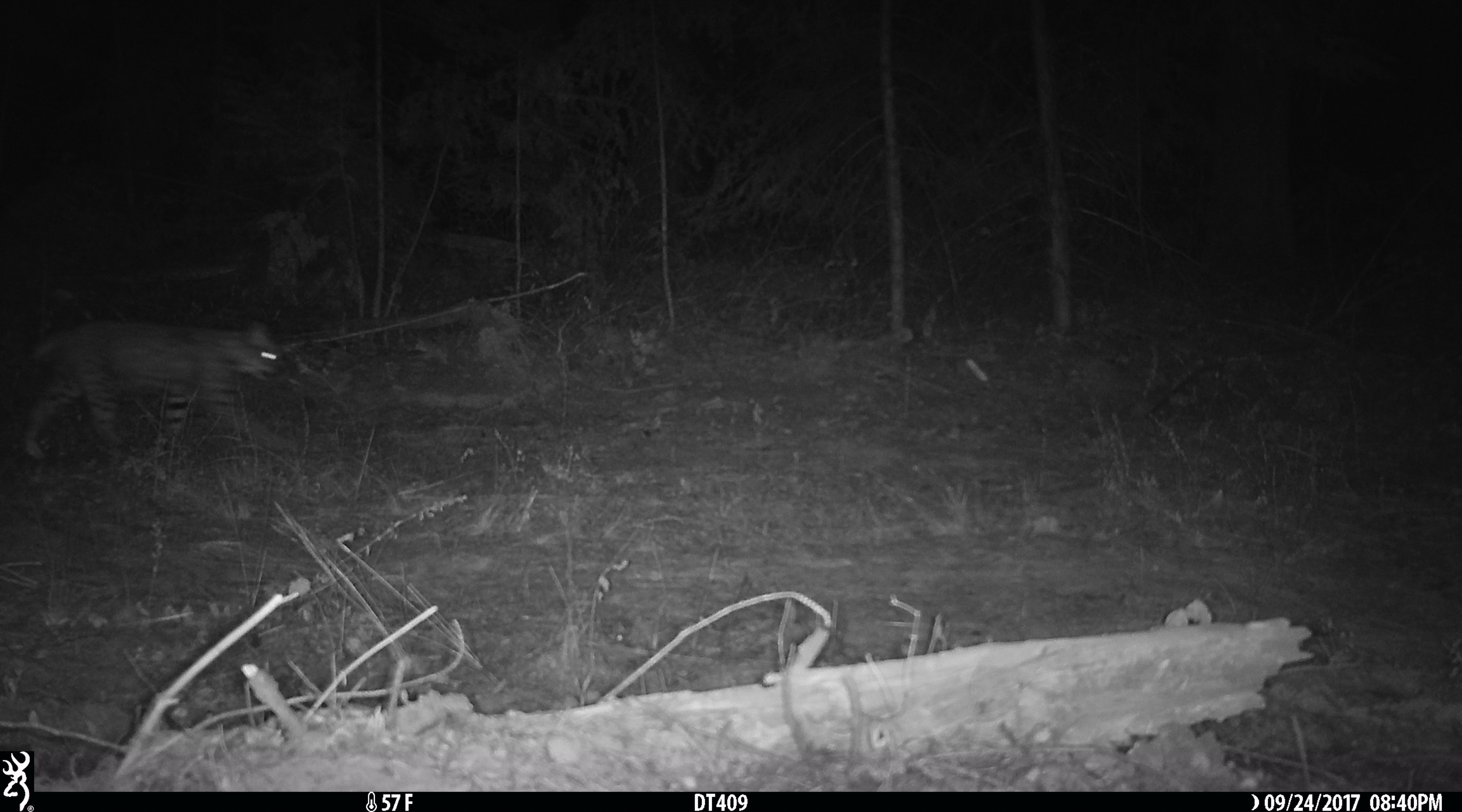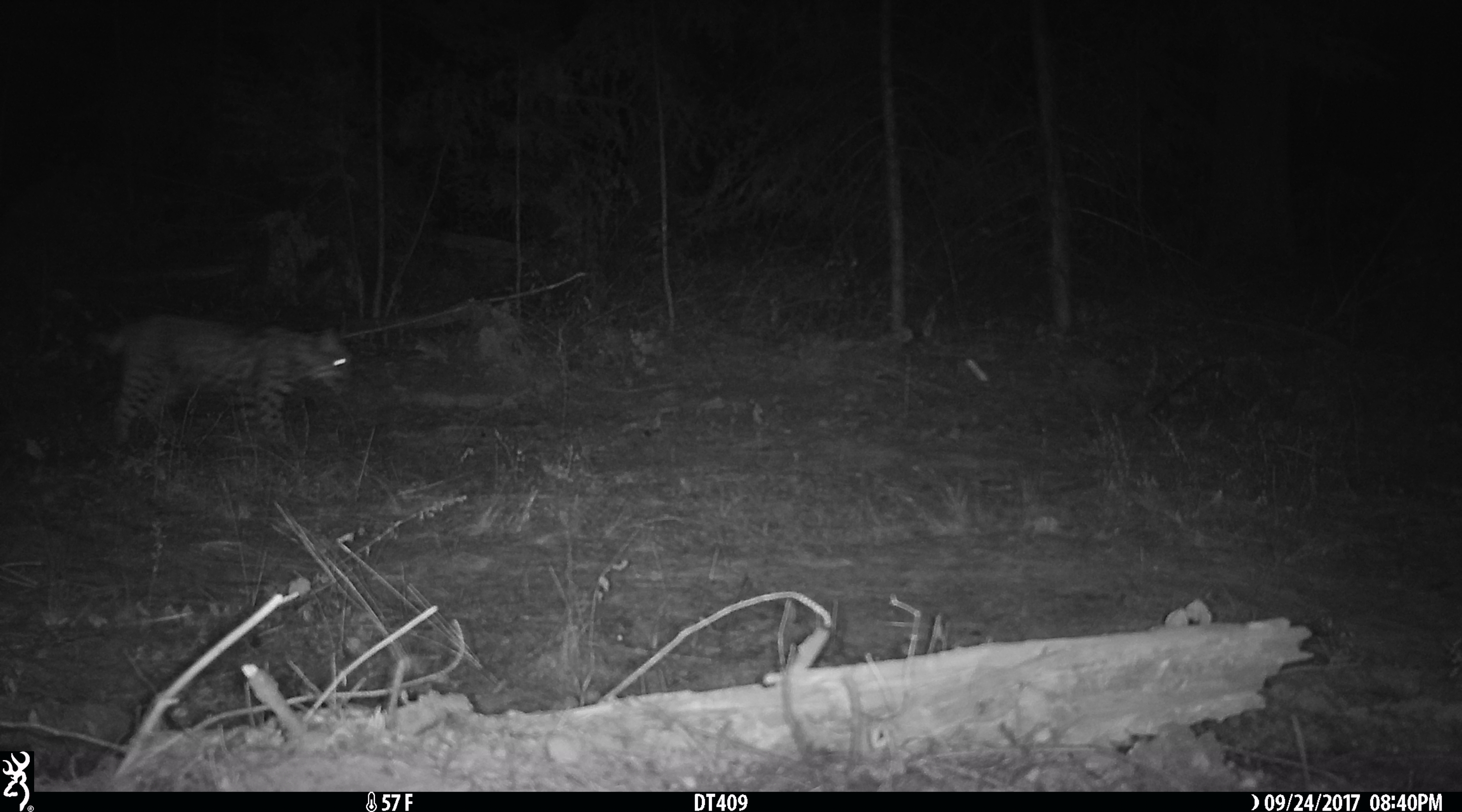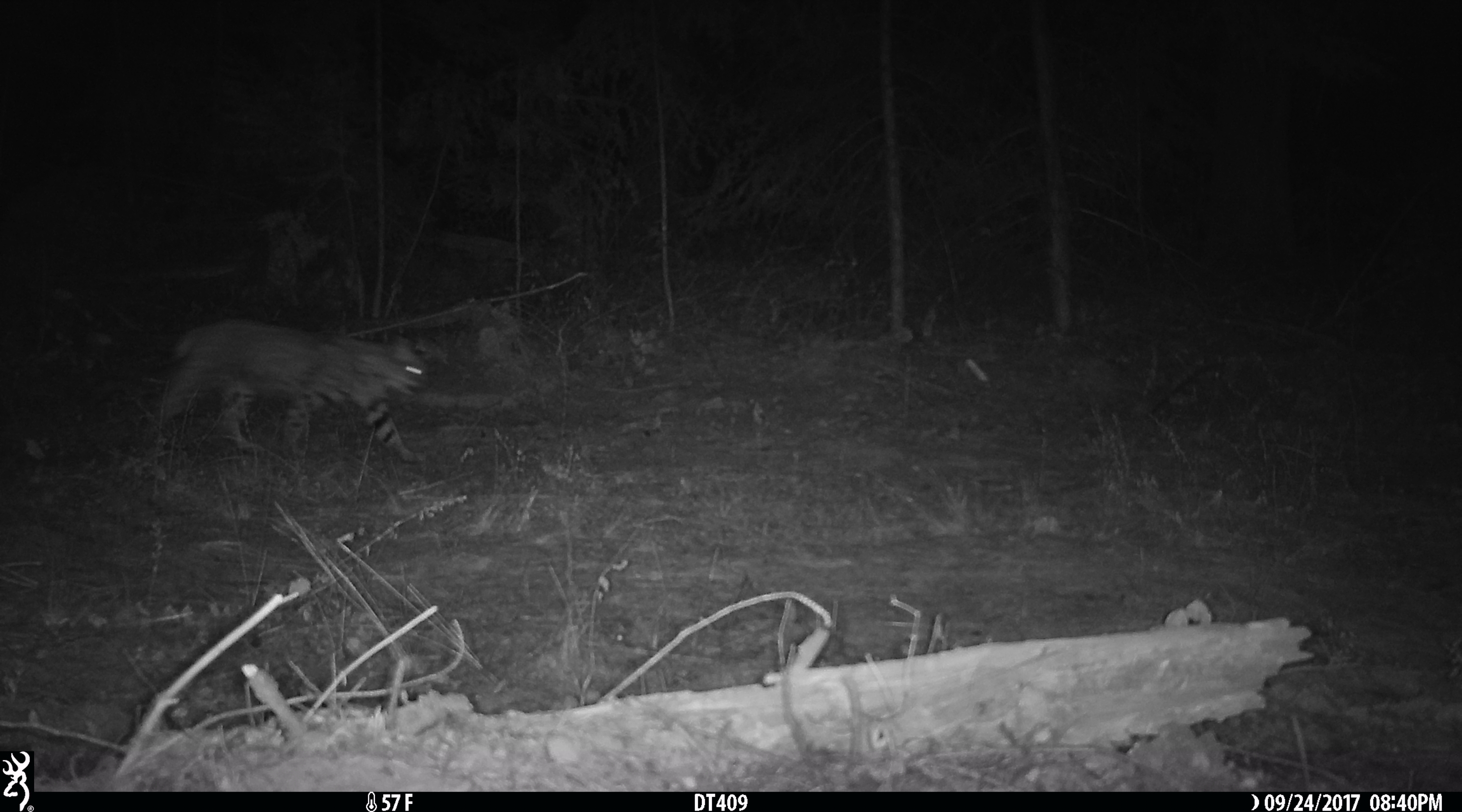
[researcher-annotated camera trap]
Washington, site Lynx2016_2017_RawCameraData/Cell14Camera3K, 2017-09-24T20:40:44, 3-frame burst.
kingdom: Animalia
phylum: Chordata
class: Mammalia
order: Carnivora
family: Felidae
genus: Lynx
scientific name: Lynx rufus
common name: bobcat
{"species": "Lynx rufus (bobcat)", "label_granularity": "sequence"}